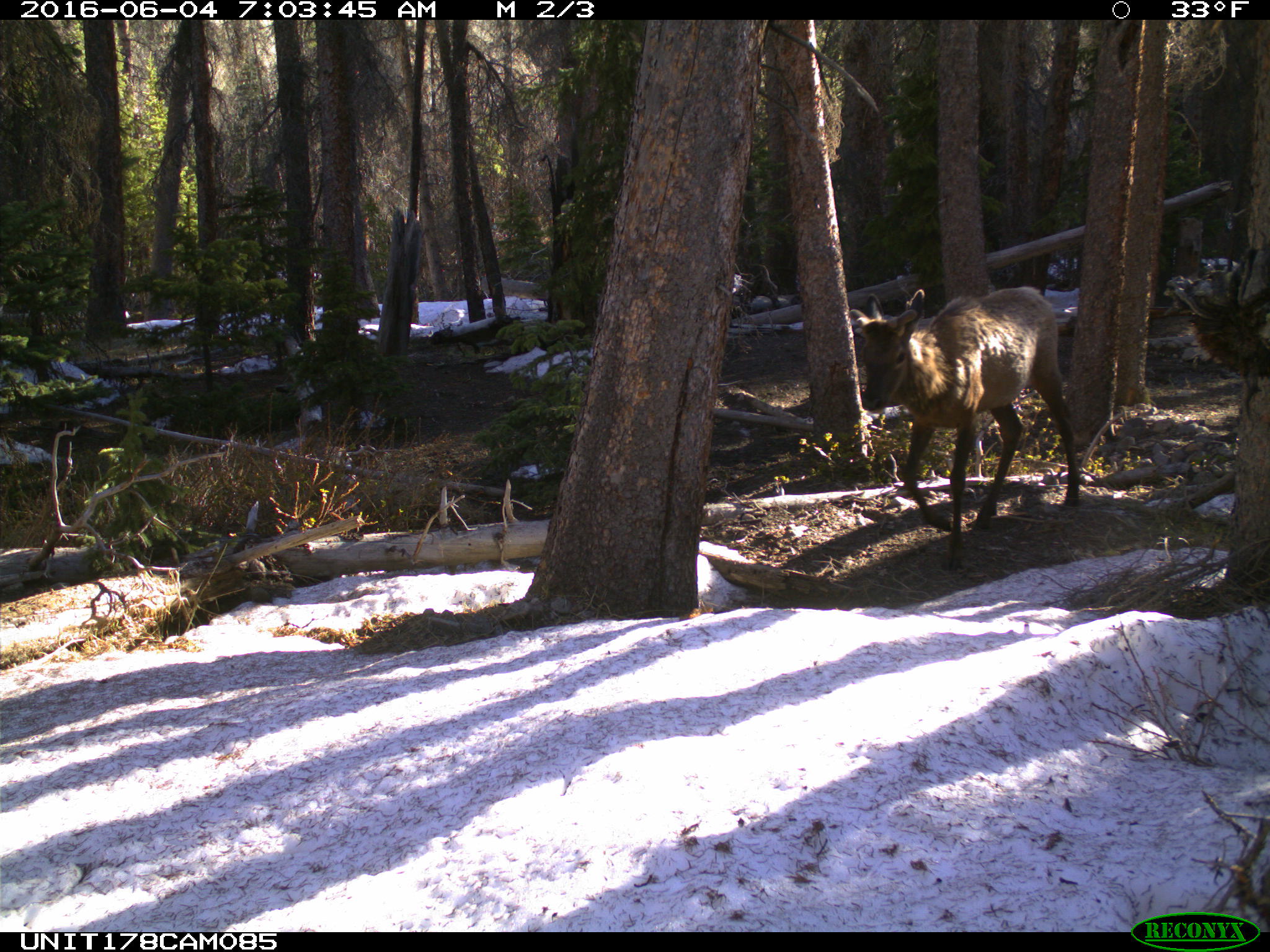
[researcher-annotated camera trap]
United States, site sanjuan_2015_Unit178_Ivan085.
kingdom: Animalia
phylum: Chordata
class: Mammalia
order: Artiodactyla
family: Cervidae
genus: Cervus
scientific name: Cervus elaphus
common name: red deer